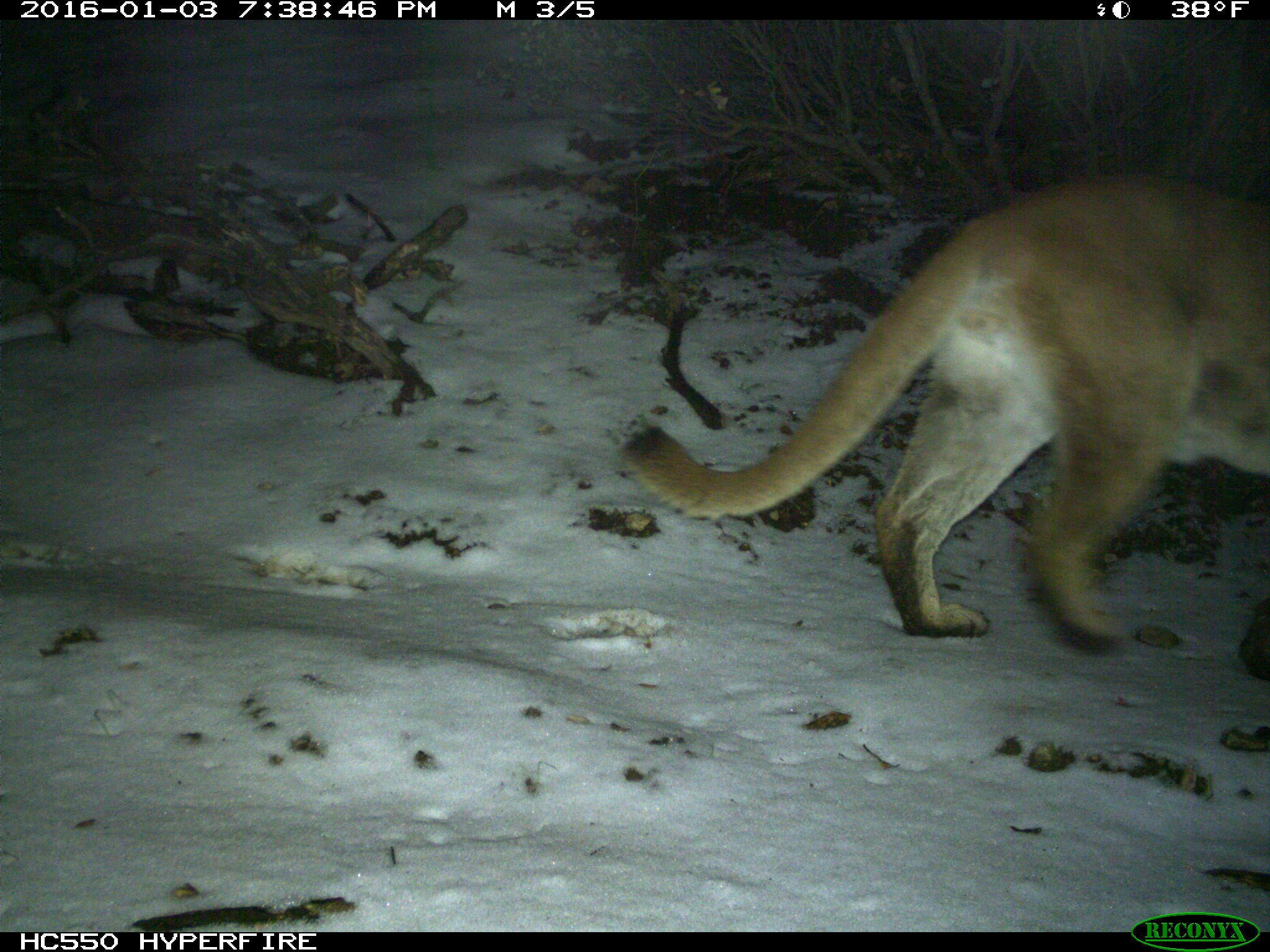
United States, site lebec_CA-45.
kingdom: Animalia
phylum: Chordata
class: Mammalia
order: Carnivora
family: Felidae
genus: Puma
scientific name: Puma concolor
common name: mountain lion